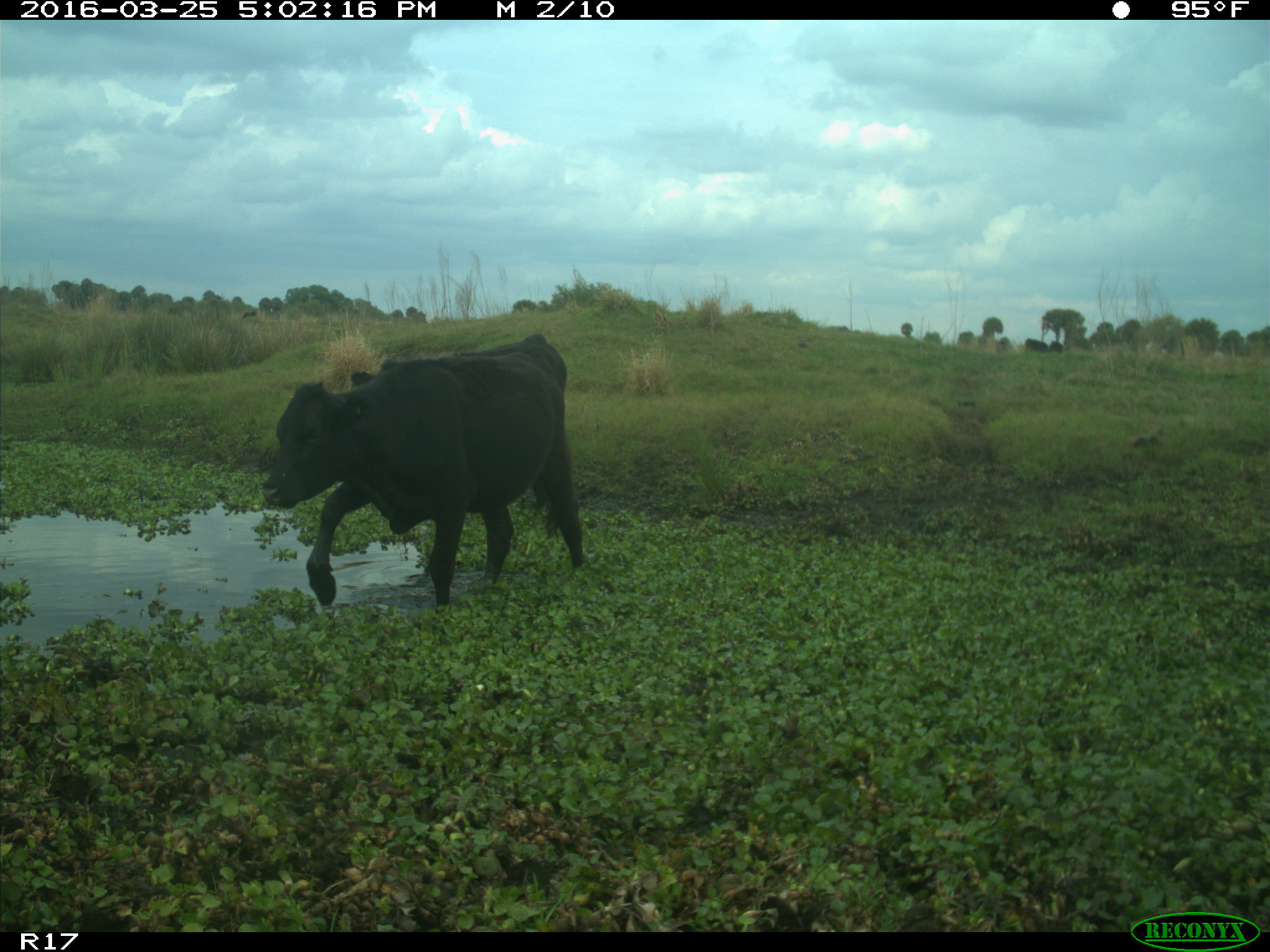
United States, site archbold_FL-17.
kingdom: Animalia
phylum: Chordata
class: Mammalia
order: Artiodactyla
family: Bovidae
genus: Bos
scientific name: Bos taurus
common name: domestic cow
Bos taurus (domestic cow).